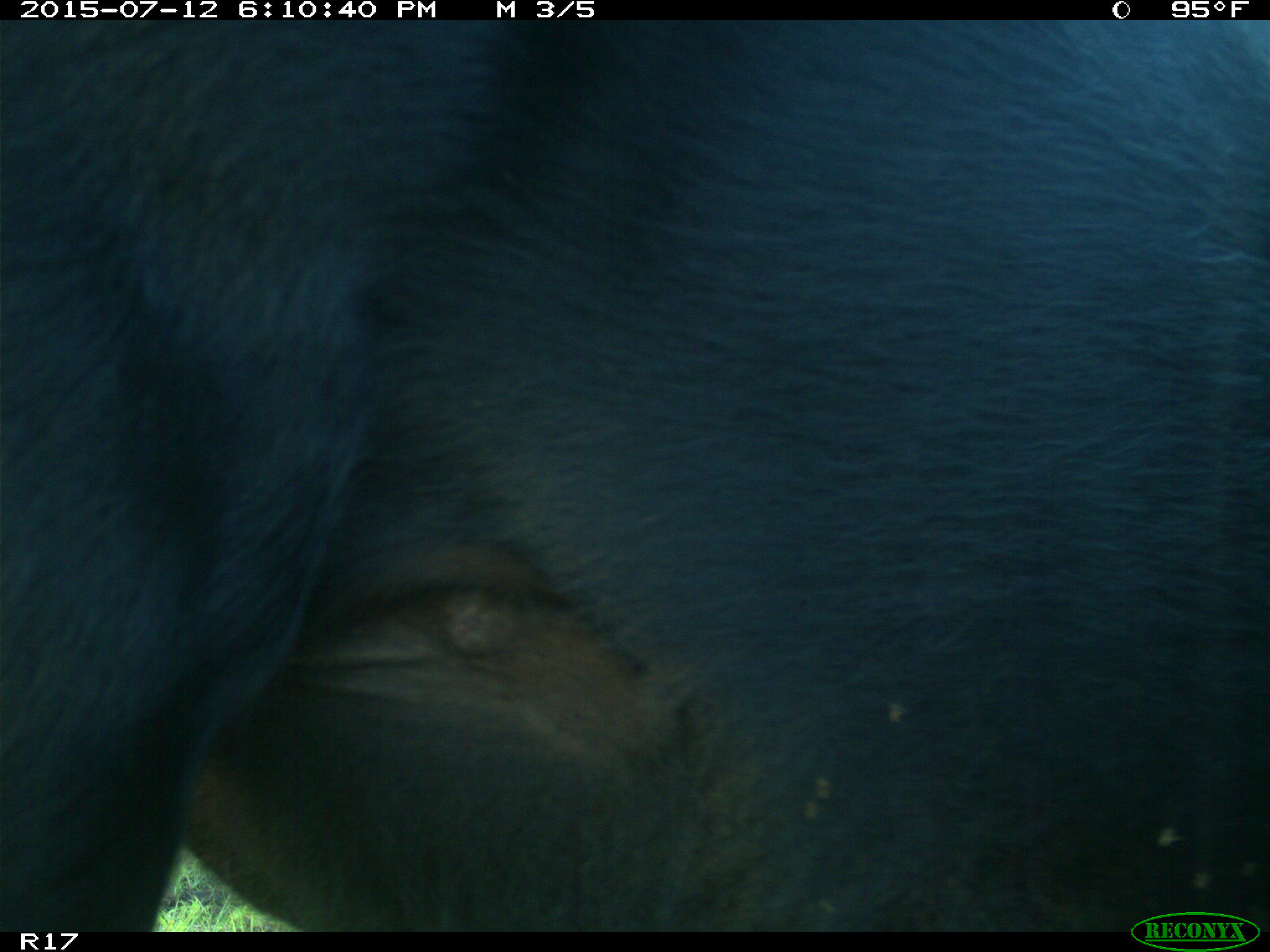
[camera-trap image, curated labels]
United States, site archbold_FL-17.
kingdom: Animalia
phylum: Chordata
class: Mammalia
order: Artiodactyla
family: Bovidae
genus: Bos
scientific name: Bos taurus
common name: domestic cow